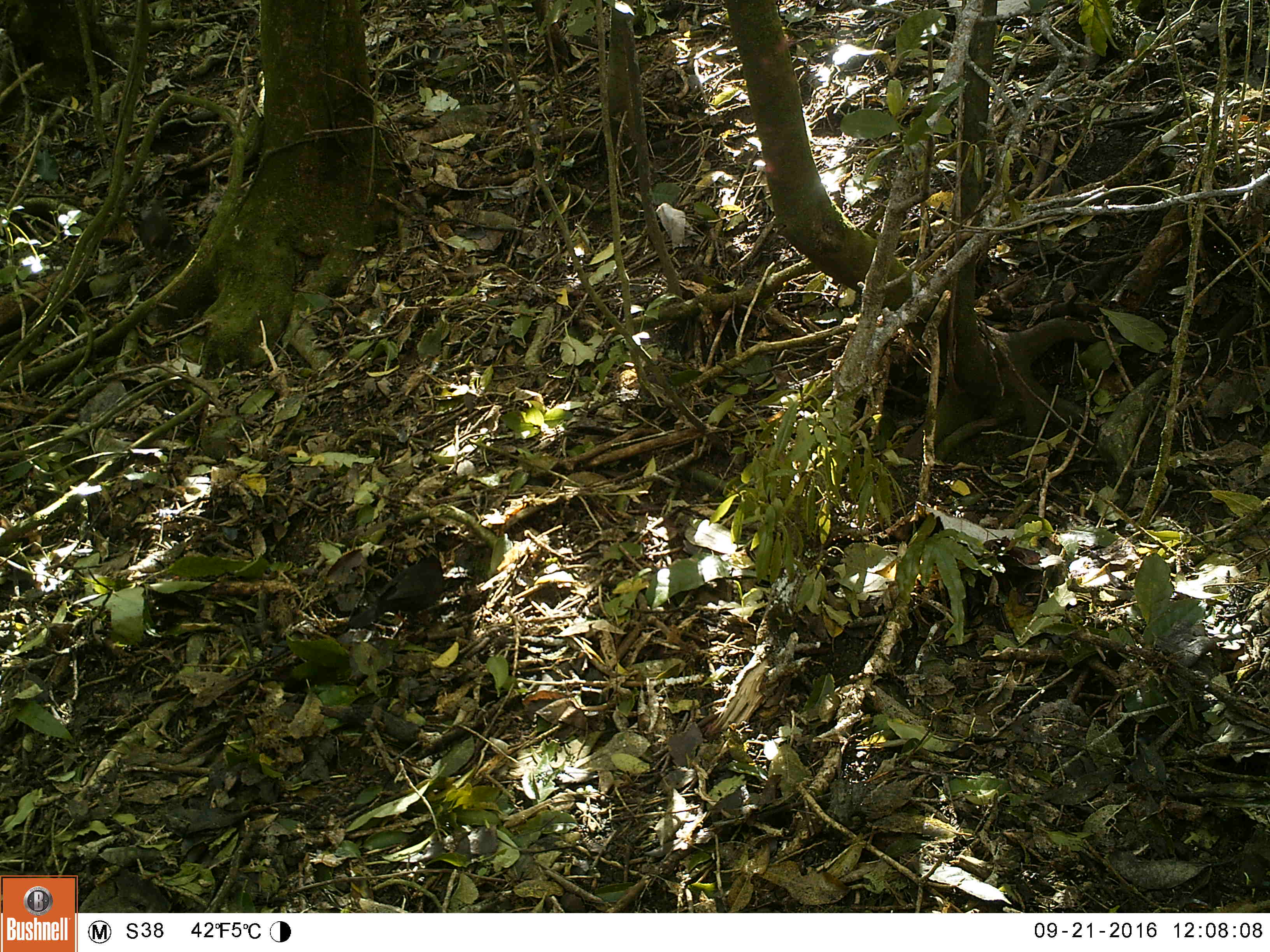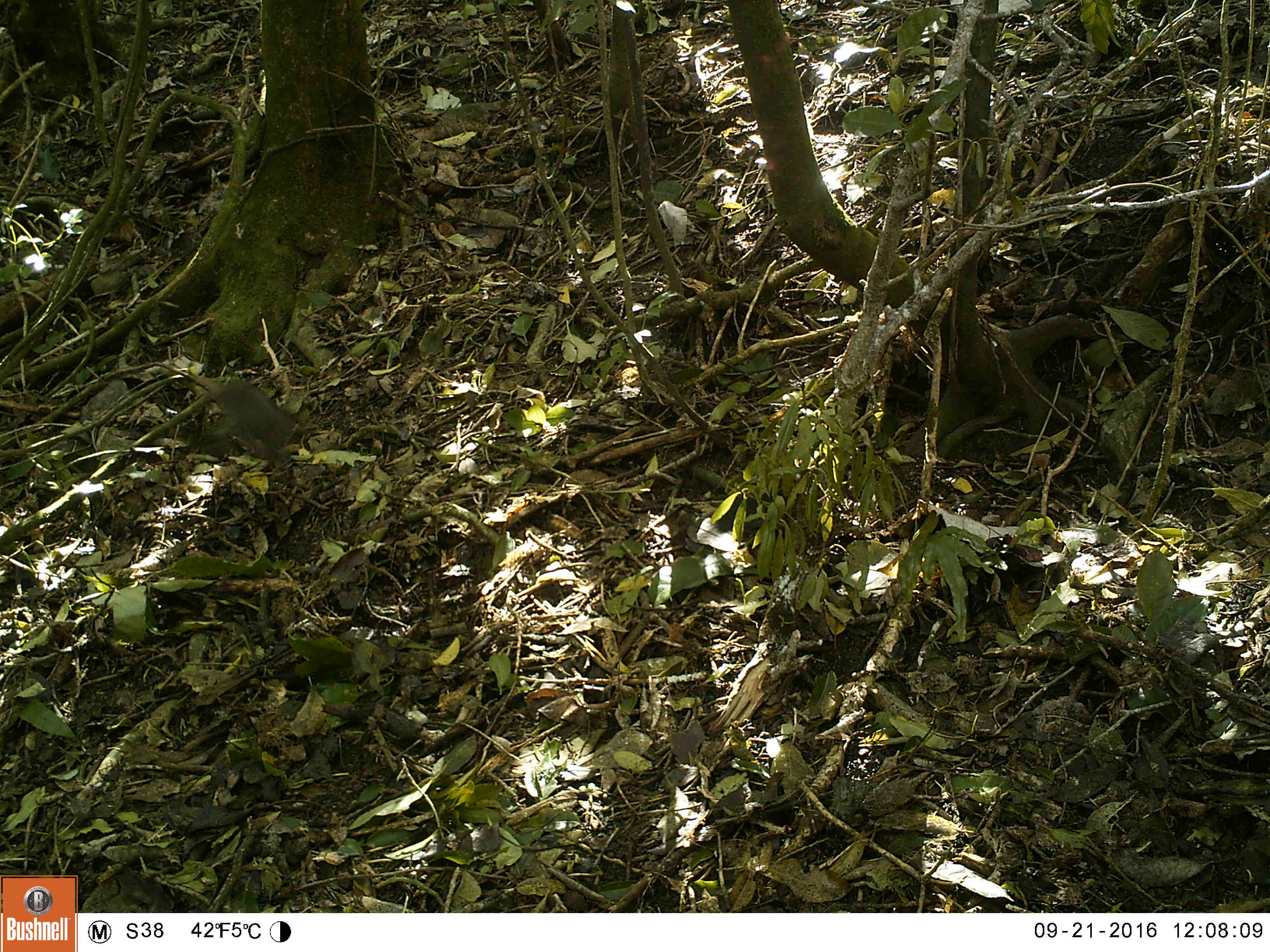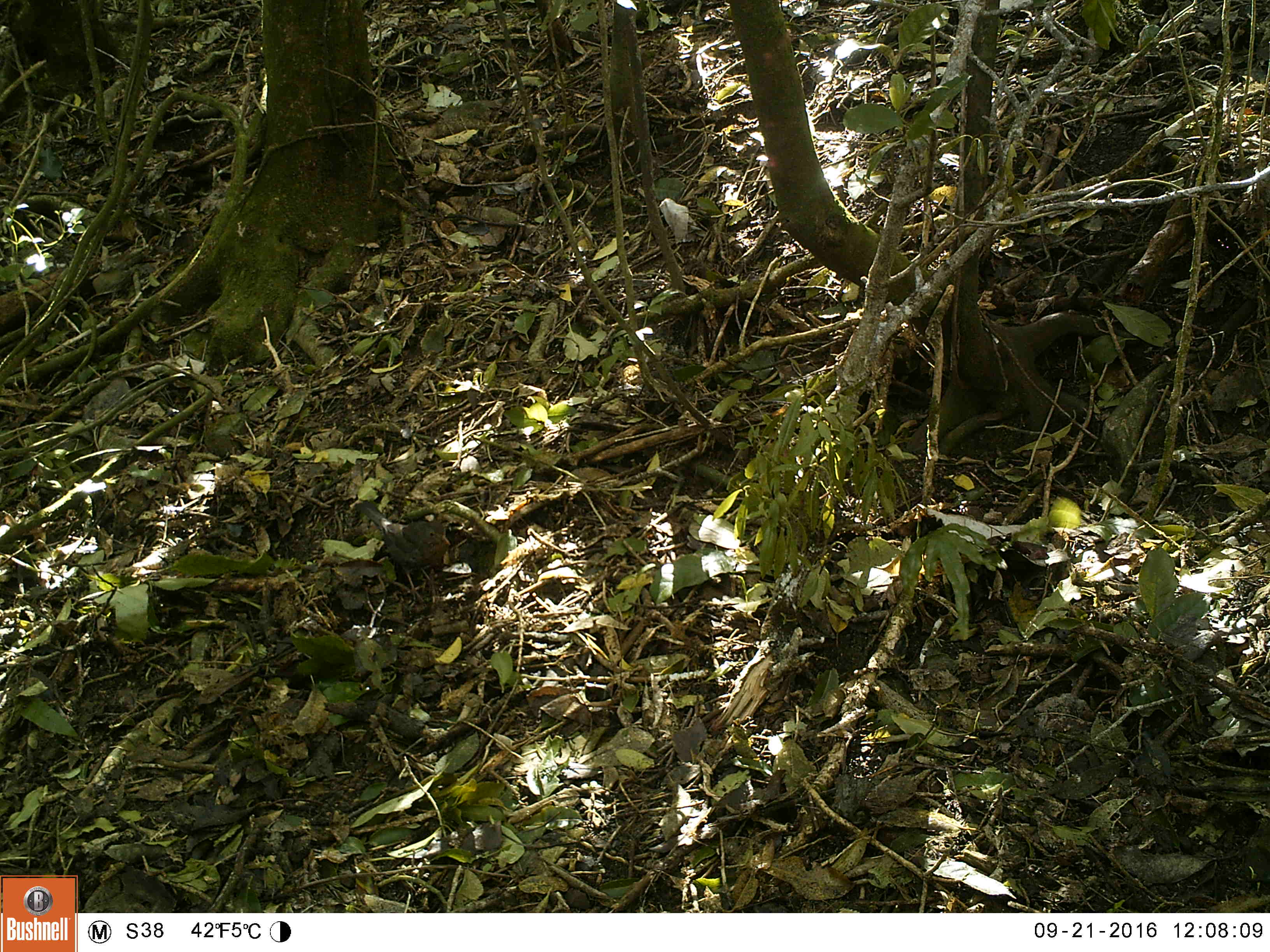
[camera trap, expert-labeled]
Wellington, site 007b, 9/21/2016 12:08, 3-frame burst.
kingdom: Animalia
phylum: Chordata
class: Aves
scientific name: Aves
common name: bird